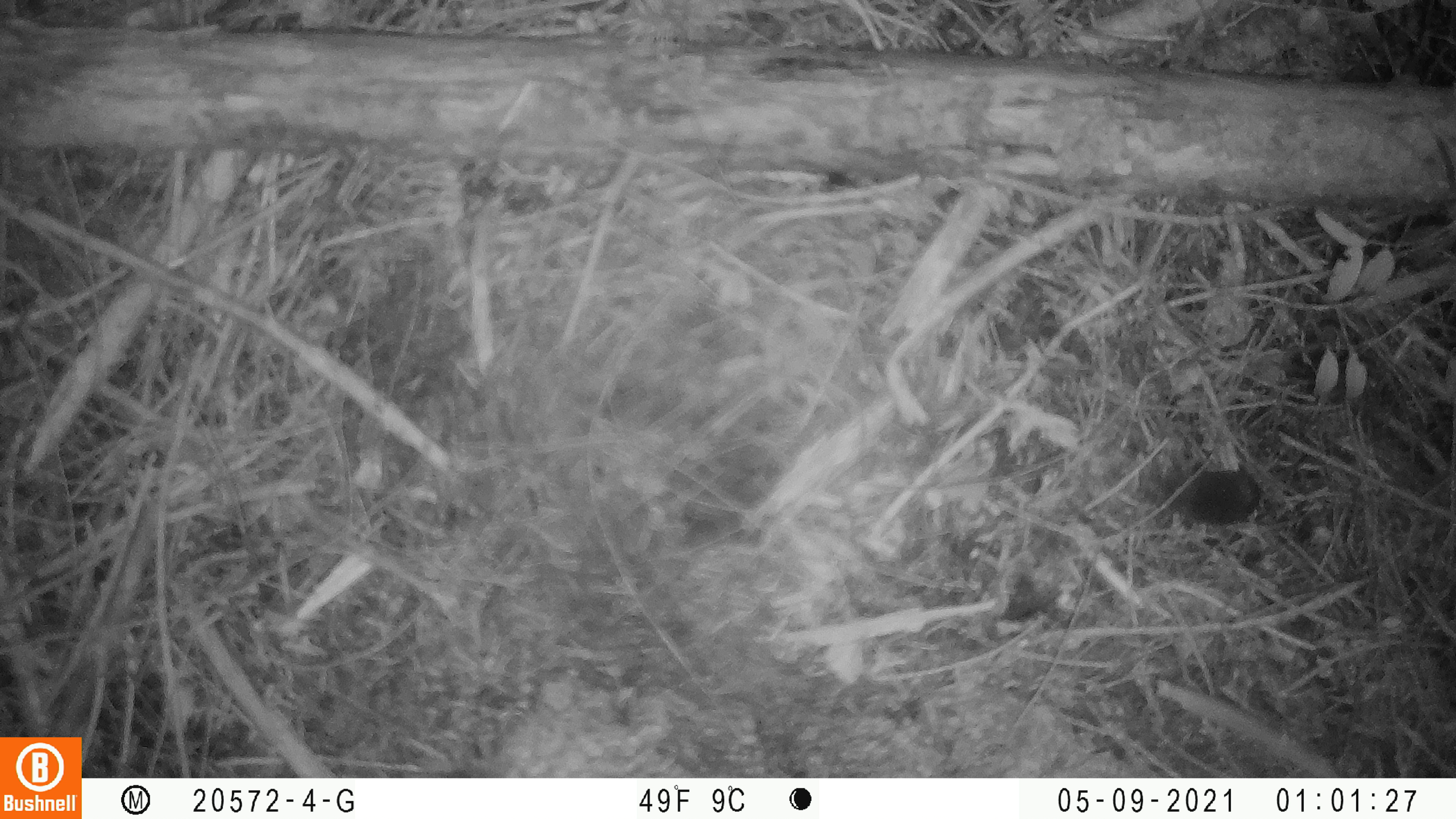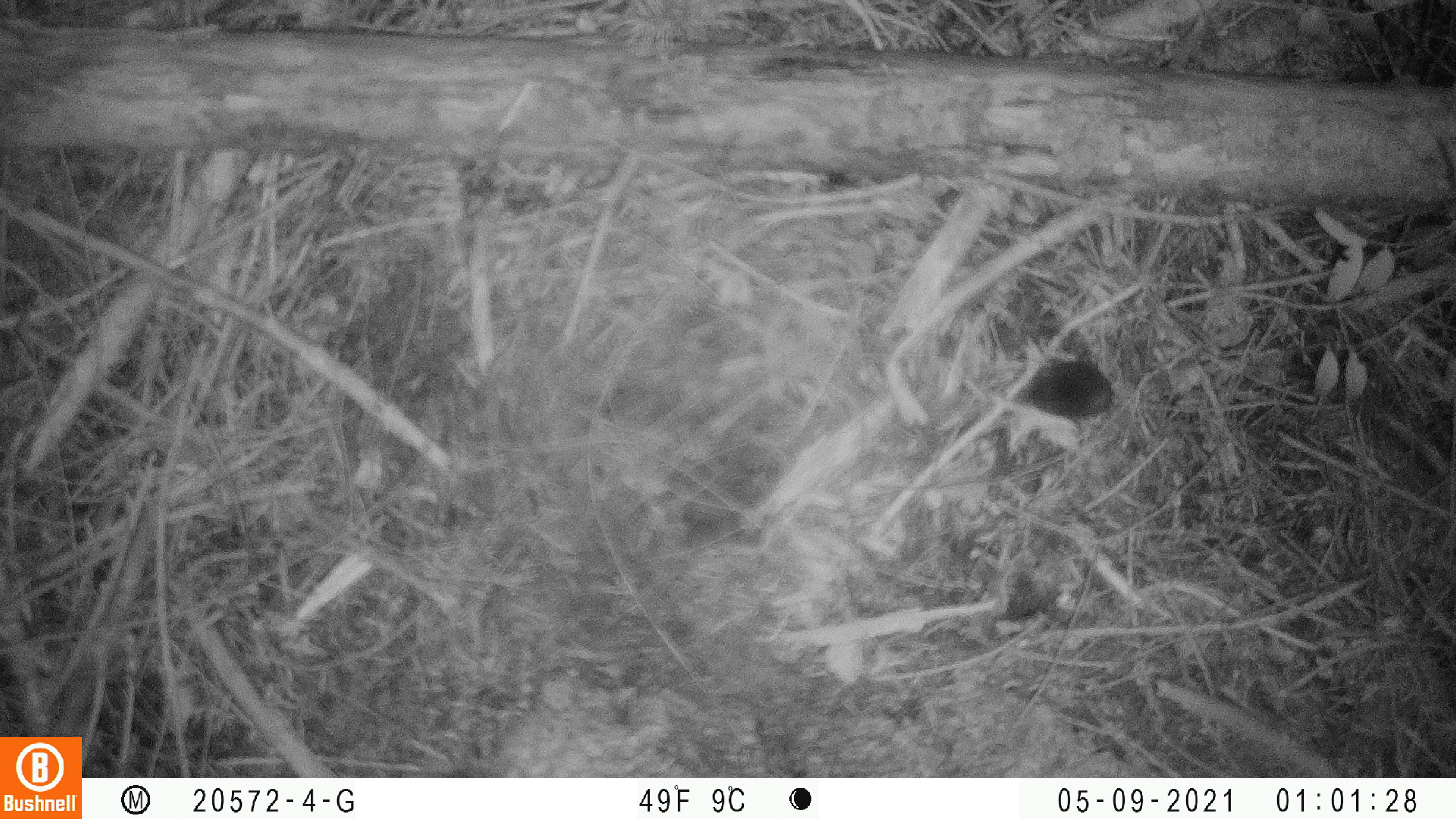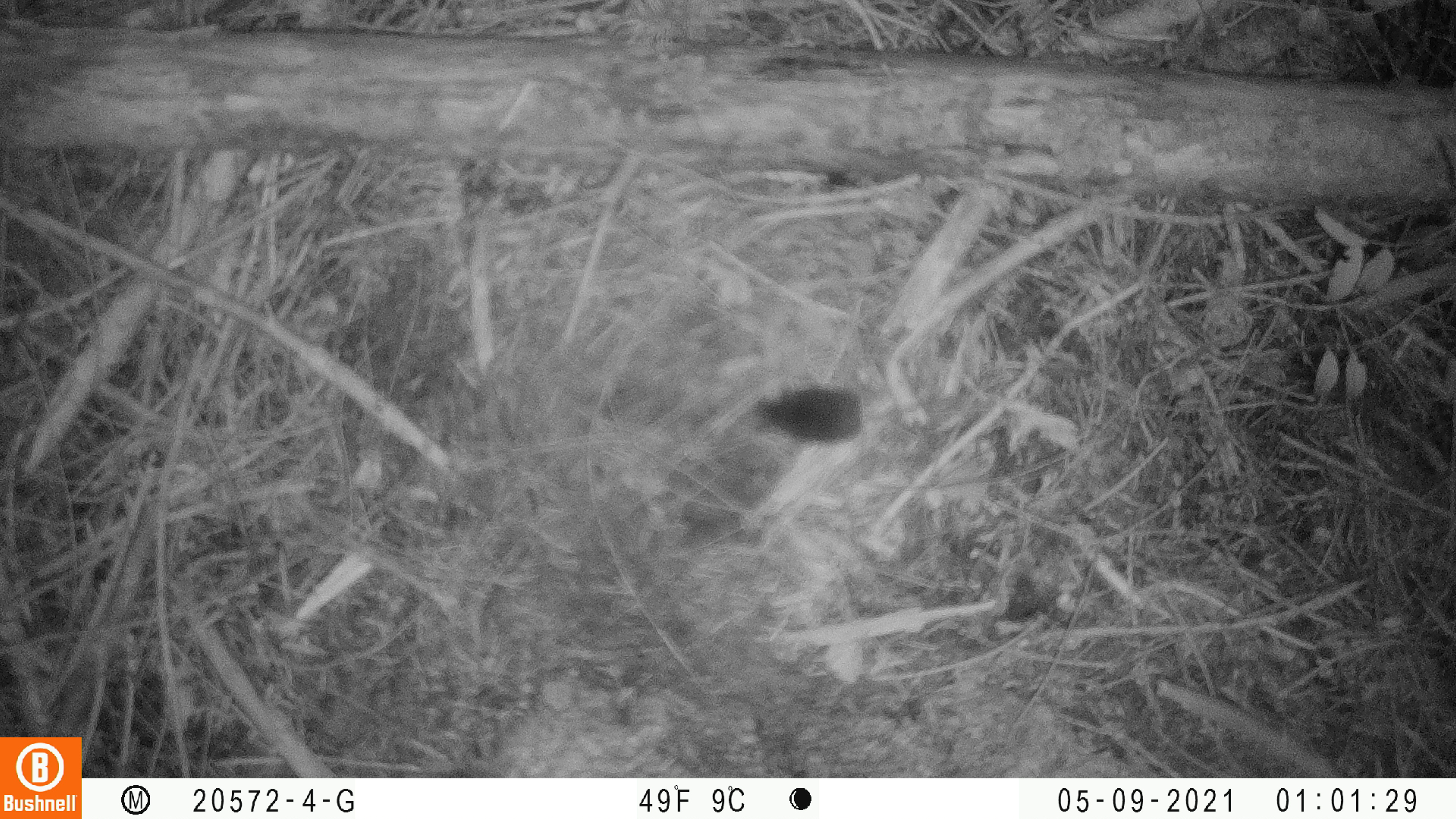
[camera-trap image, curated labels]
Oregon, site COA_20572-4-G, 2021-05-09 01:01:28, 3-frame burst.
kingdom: Animalia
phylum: Chordata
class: Mammalia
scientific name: Mammalia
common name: small mammal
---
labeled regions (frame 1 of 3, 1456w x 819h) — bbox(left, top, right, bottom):
small mammal: bbox(1134, 470, 1358, 532)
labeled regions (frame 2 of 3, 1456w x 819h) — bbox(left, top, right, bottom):
small mammal: bbox(1009, 355, 1135, 428)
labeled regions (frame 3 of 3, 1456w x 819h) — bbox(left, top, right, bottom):
small mammal: bbox(752, 382, 954, 450)